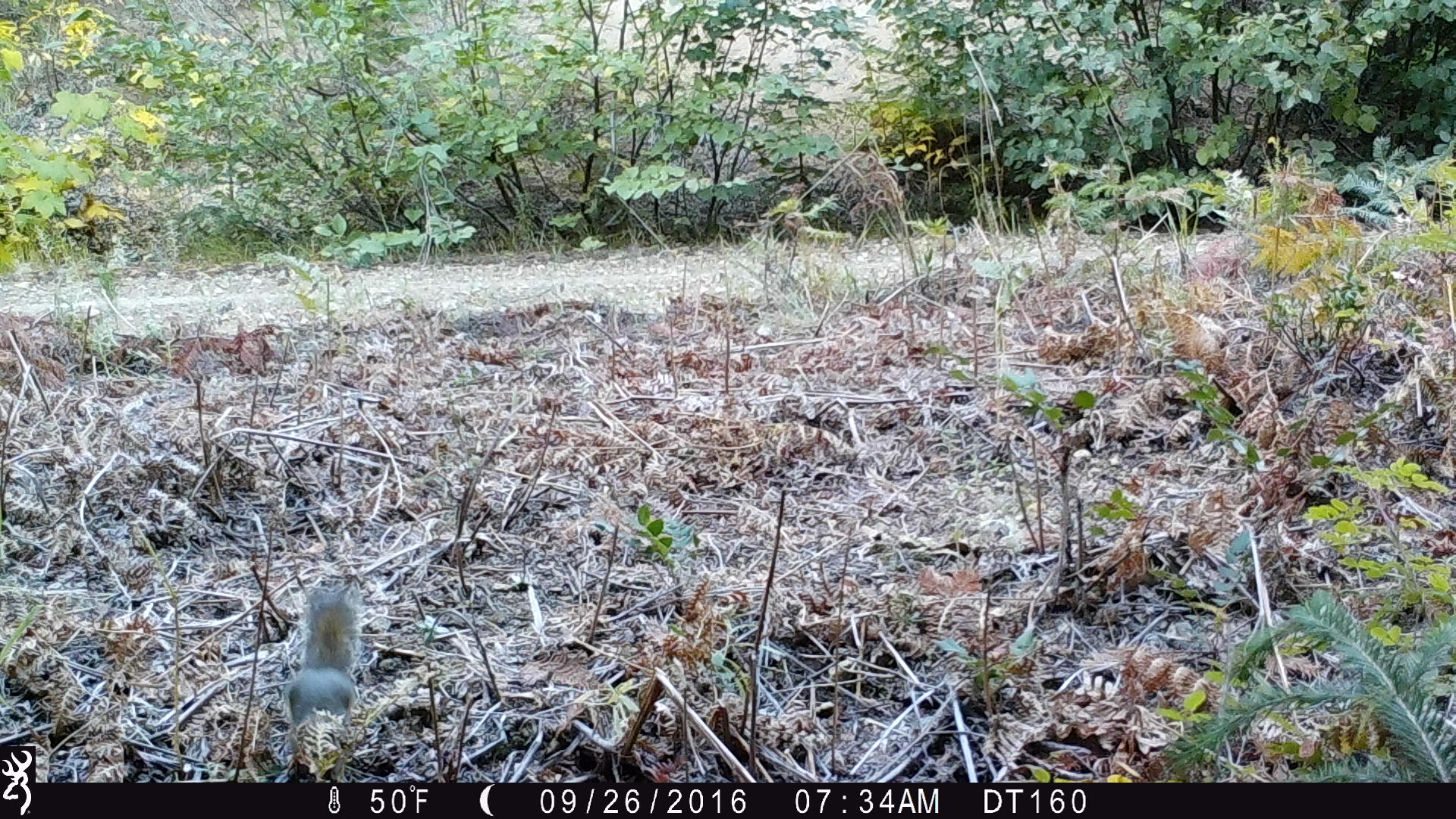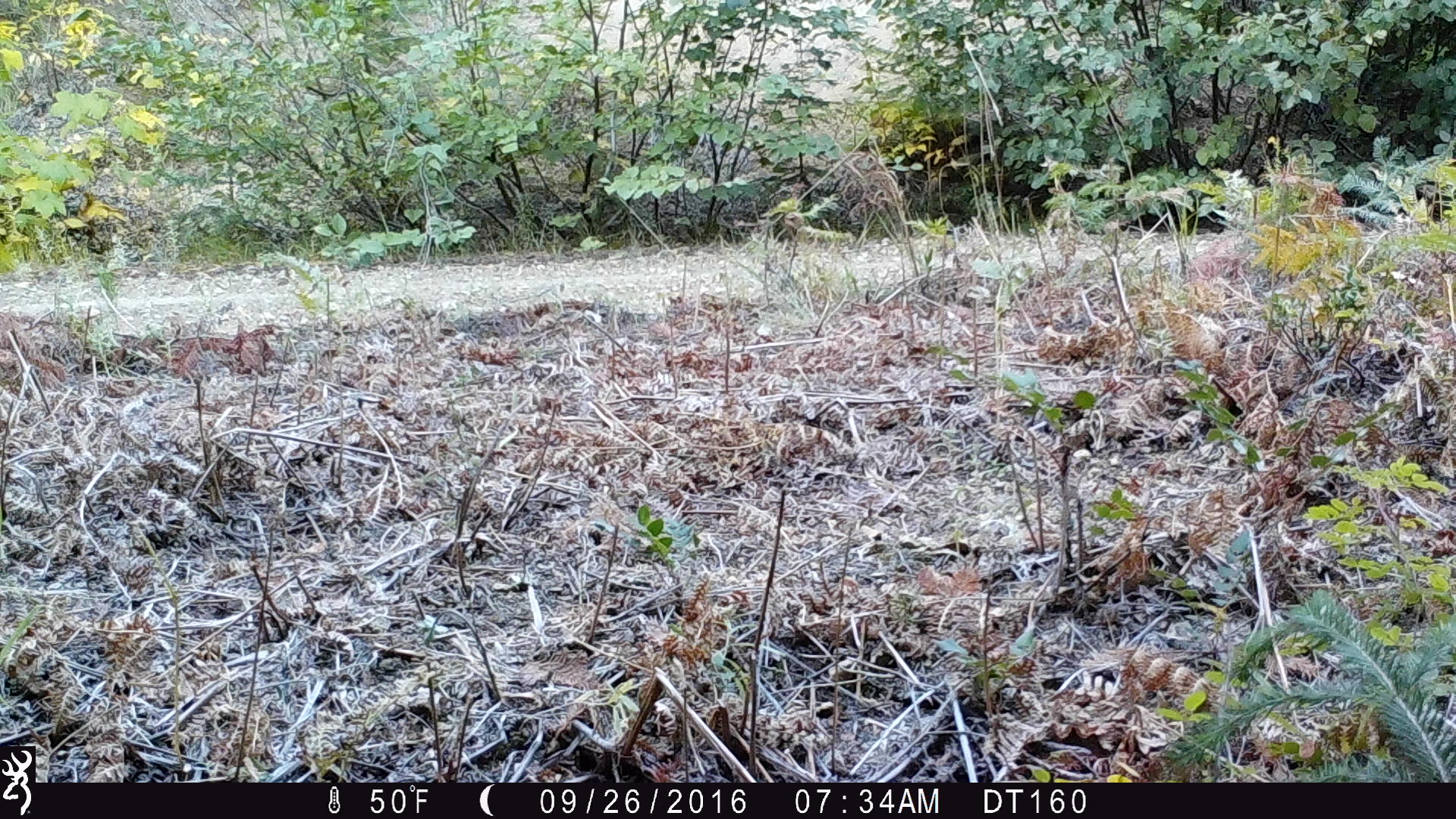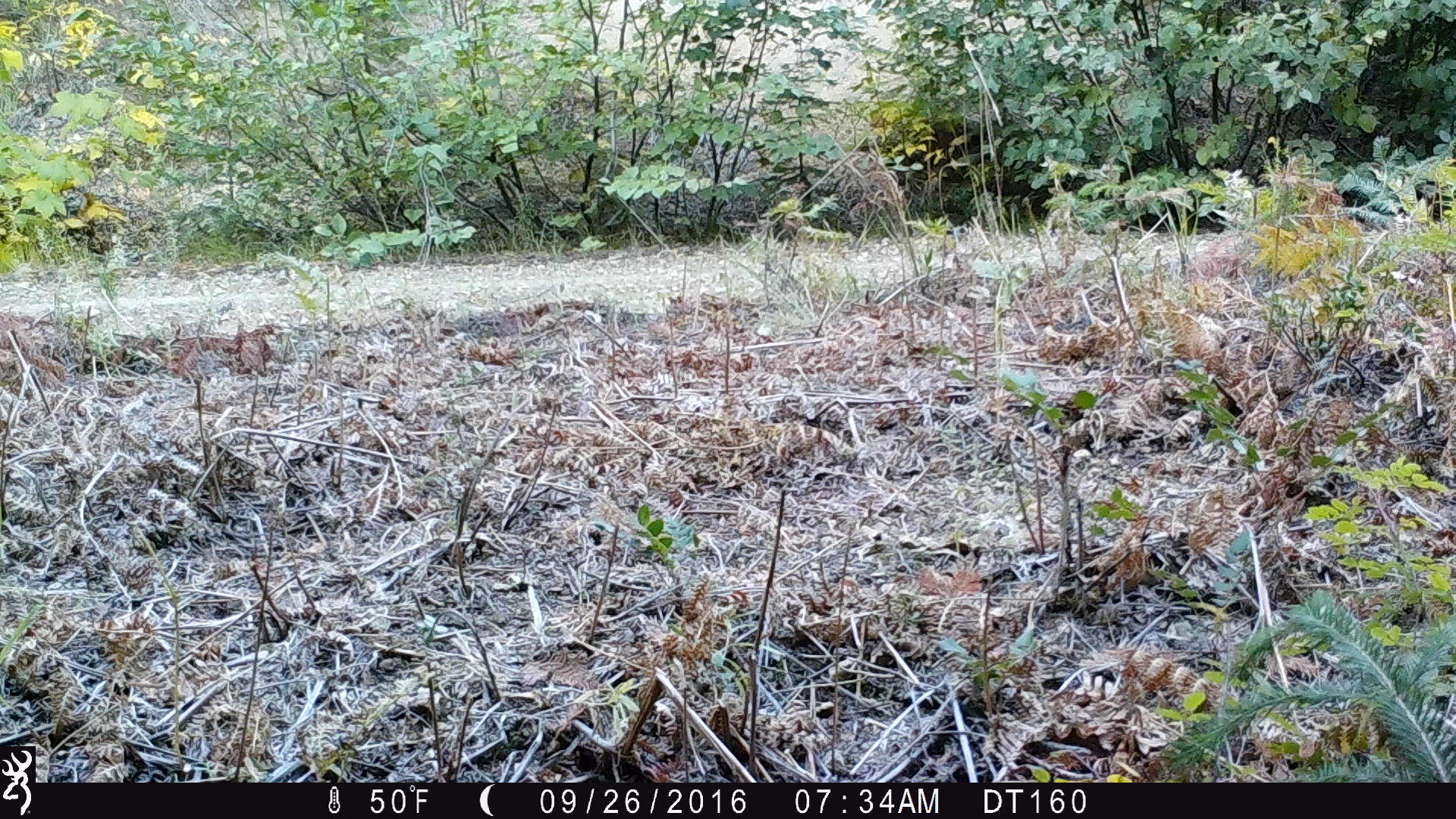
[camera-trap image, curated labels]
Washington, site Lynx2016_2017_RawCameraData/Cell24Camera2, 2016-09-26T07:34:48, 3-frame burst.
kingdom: Animalia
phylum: Chordata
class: Mammalia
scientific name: Mammalia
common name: small mammal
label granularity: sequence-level